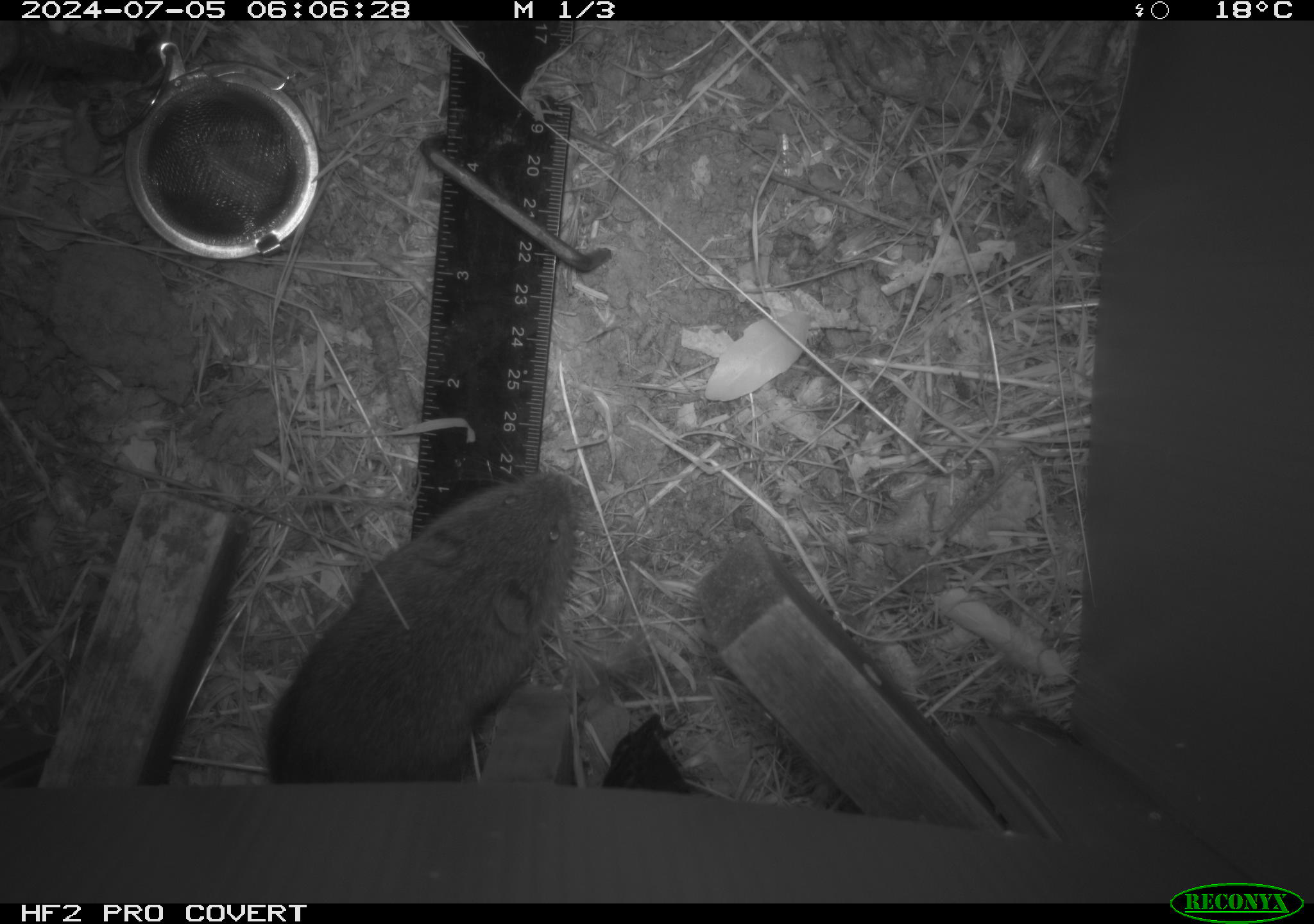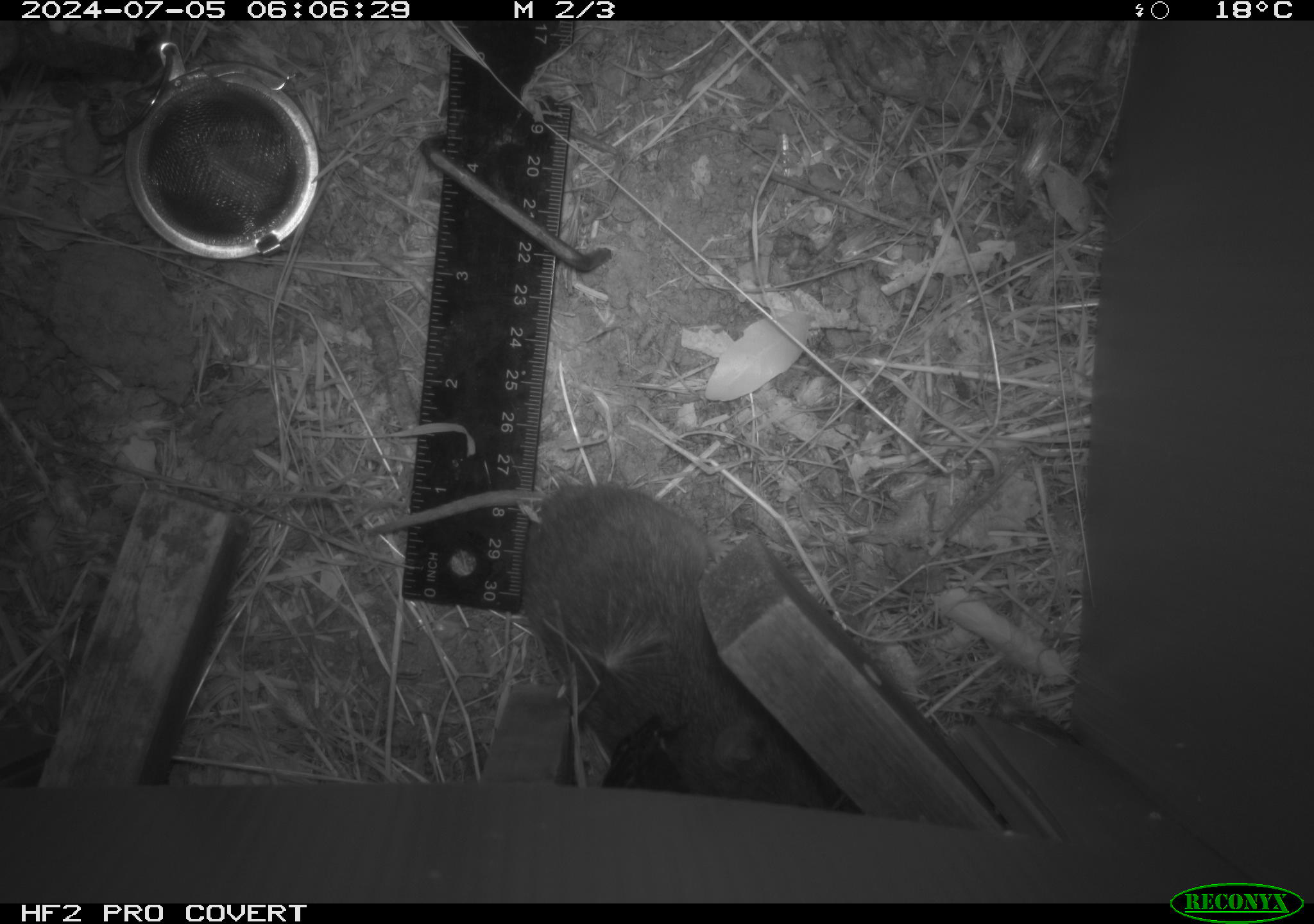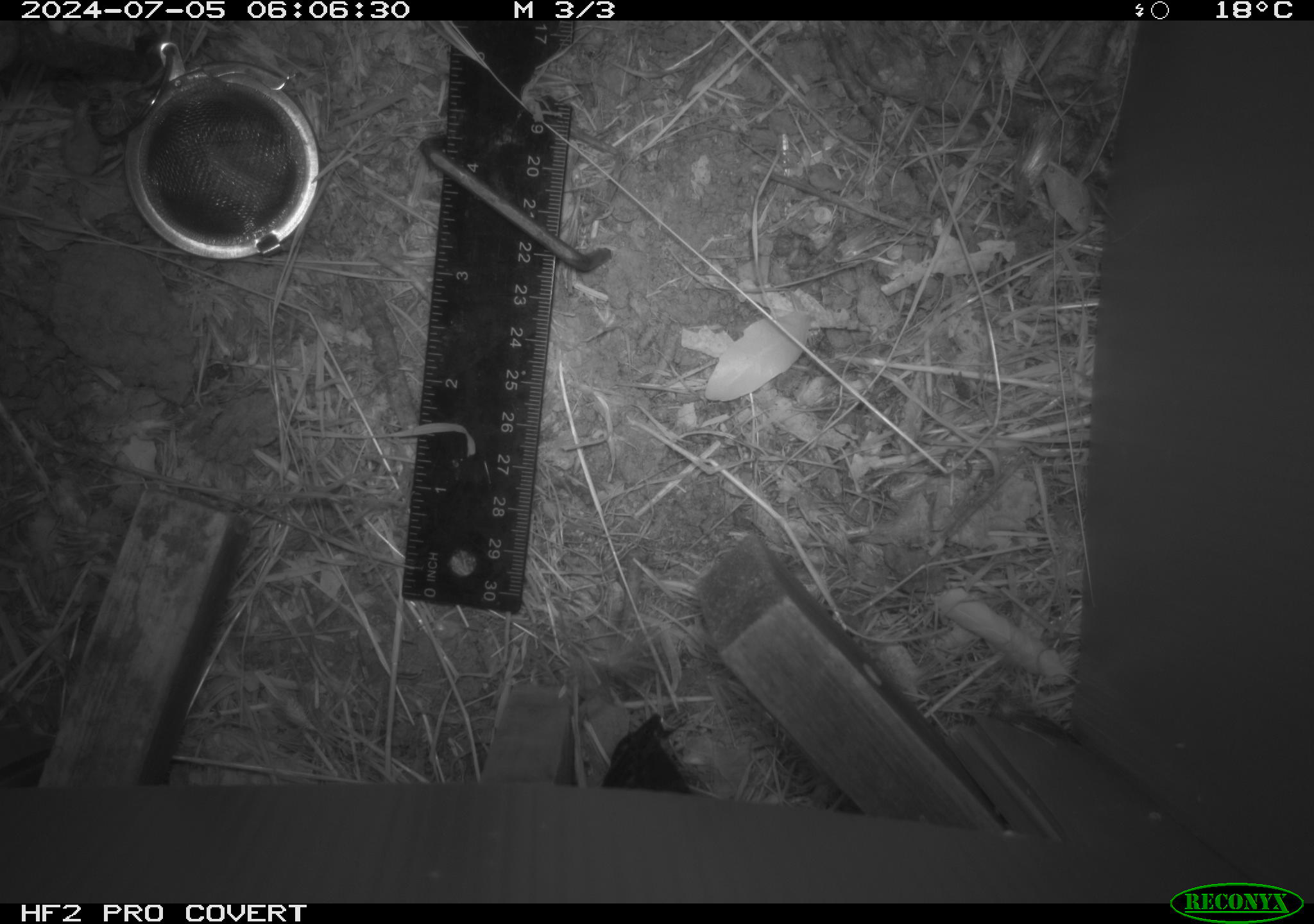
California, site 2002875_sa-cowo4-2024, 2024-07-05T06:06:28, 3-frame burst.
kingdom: Animalia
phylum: Chordata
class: Mammalia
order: Rodentia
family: Cricetidae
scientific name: Arvicolinae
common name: voles, lemmings, and muskrats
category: arvicolinae subfamily